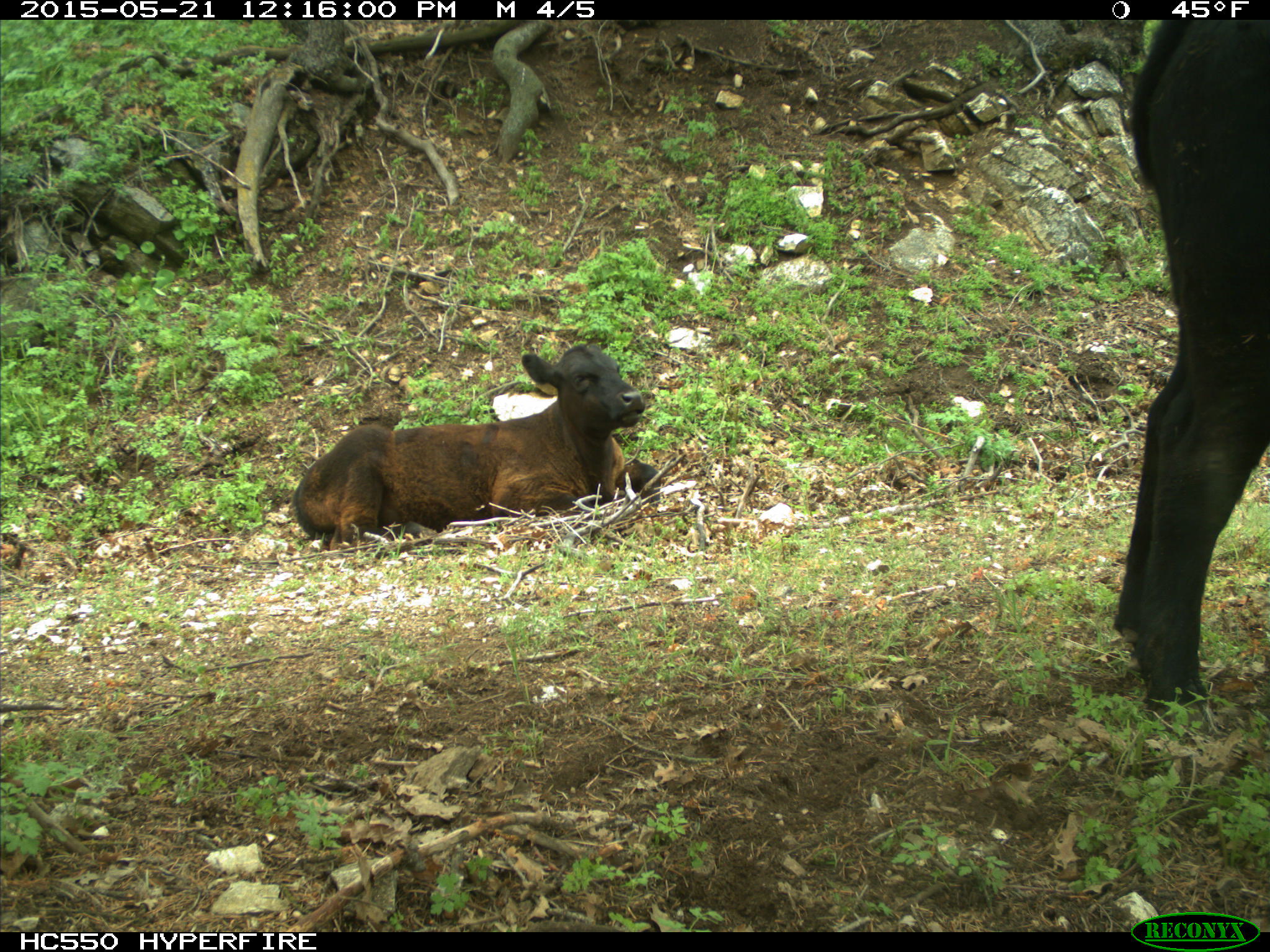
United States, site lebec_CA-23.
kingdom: Animalia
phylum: Chordata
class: Mammalia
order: Artiodactyla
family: Bovidae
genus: Bos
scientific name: Bos taurus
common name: domestic cow